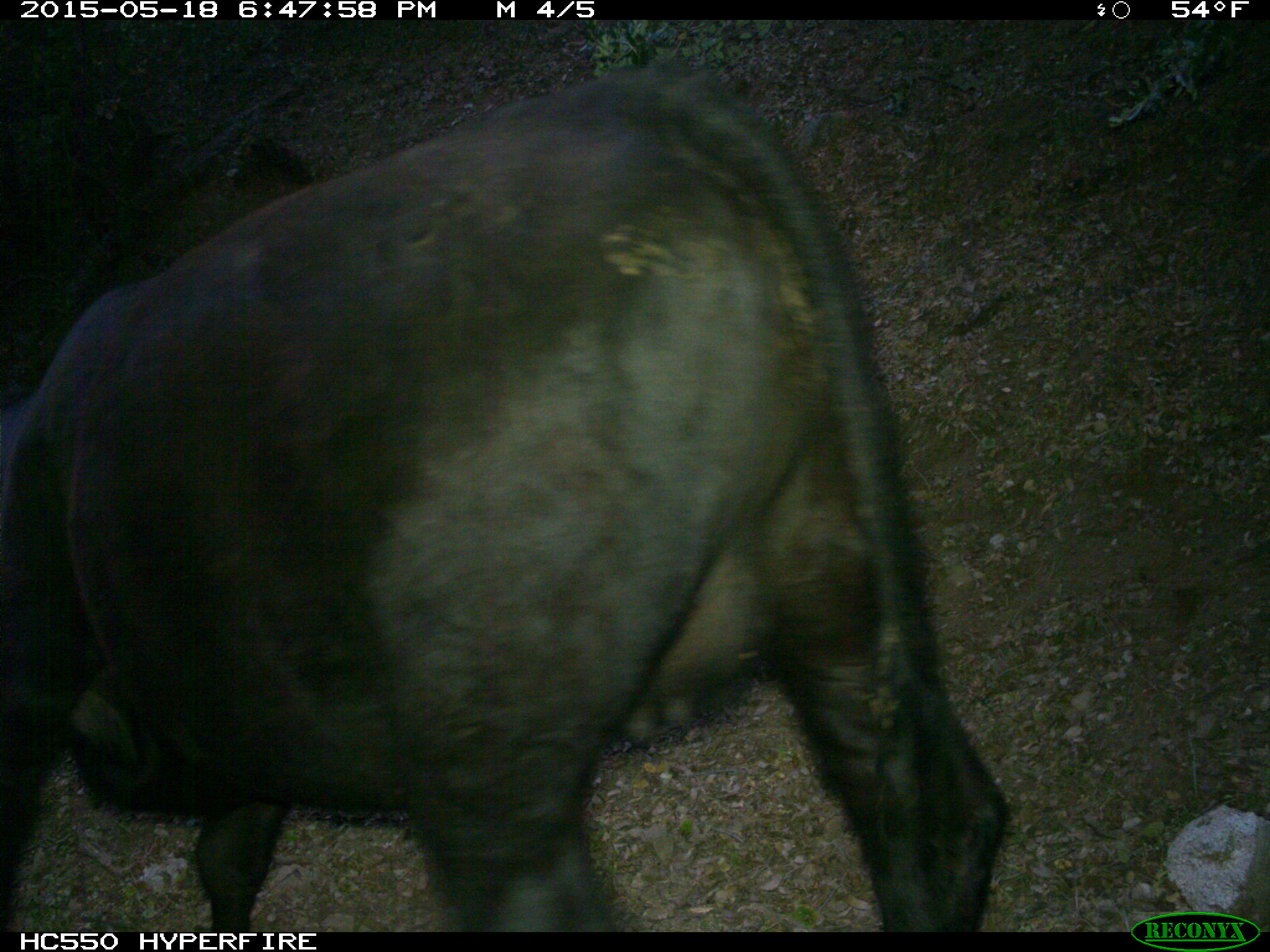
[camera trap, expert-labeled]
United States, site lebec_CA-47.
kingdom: Animalia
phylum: Chordata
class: Mammalia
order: Artiodactyla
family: Bovidae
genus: Bos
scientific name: Bos taurus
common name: domestic cow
Bos taurus (domestic cow).